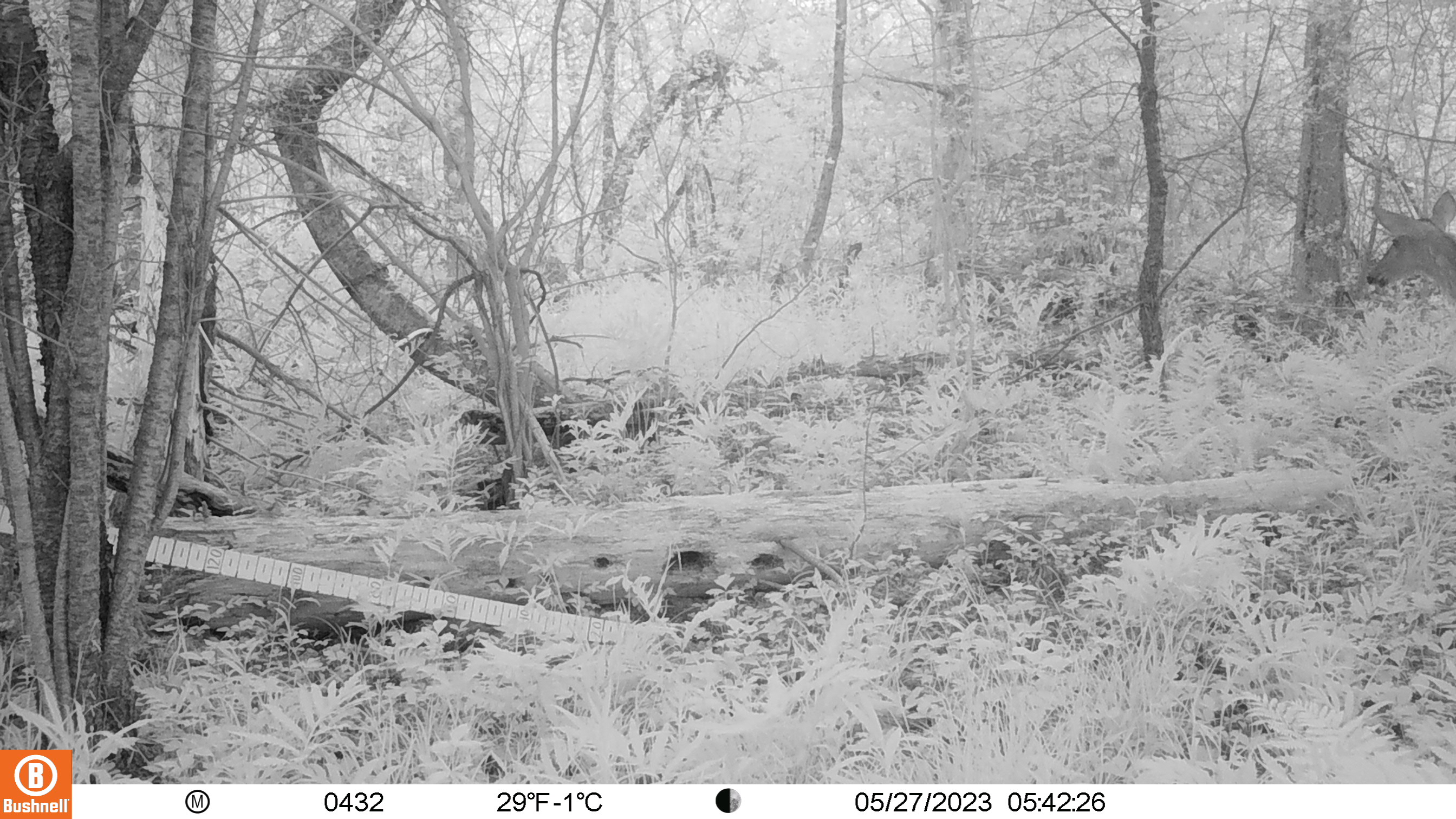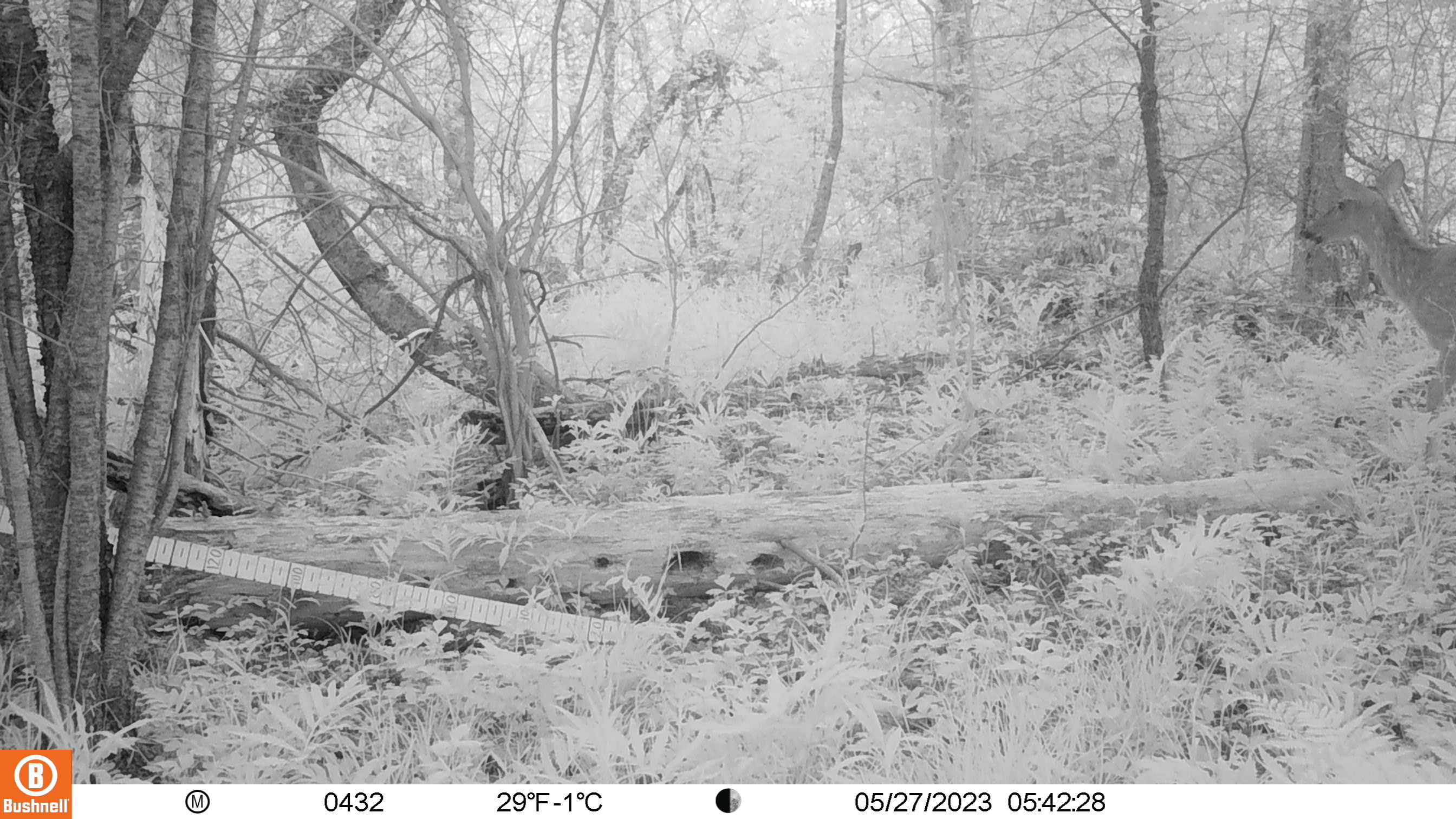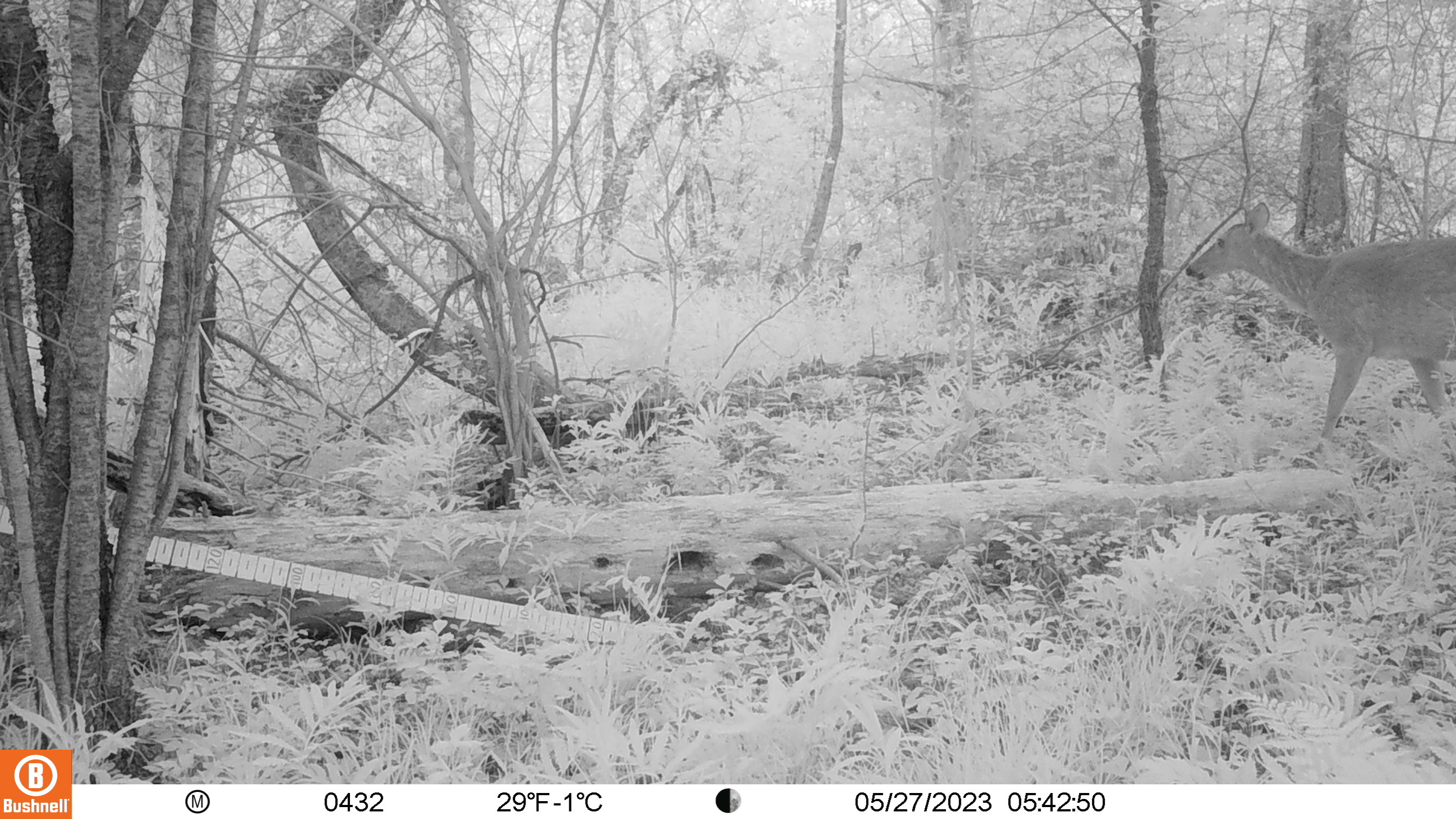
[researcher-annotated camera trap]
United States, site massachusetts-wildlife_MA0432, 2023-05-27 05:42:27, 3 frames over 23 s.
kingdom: Animalia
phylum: Chordata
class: Mammalia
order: Artiodactyla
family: Cervidae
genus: Odocoileus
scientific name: Odocoileus virginianus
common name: white-tailed deer